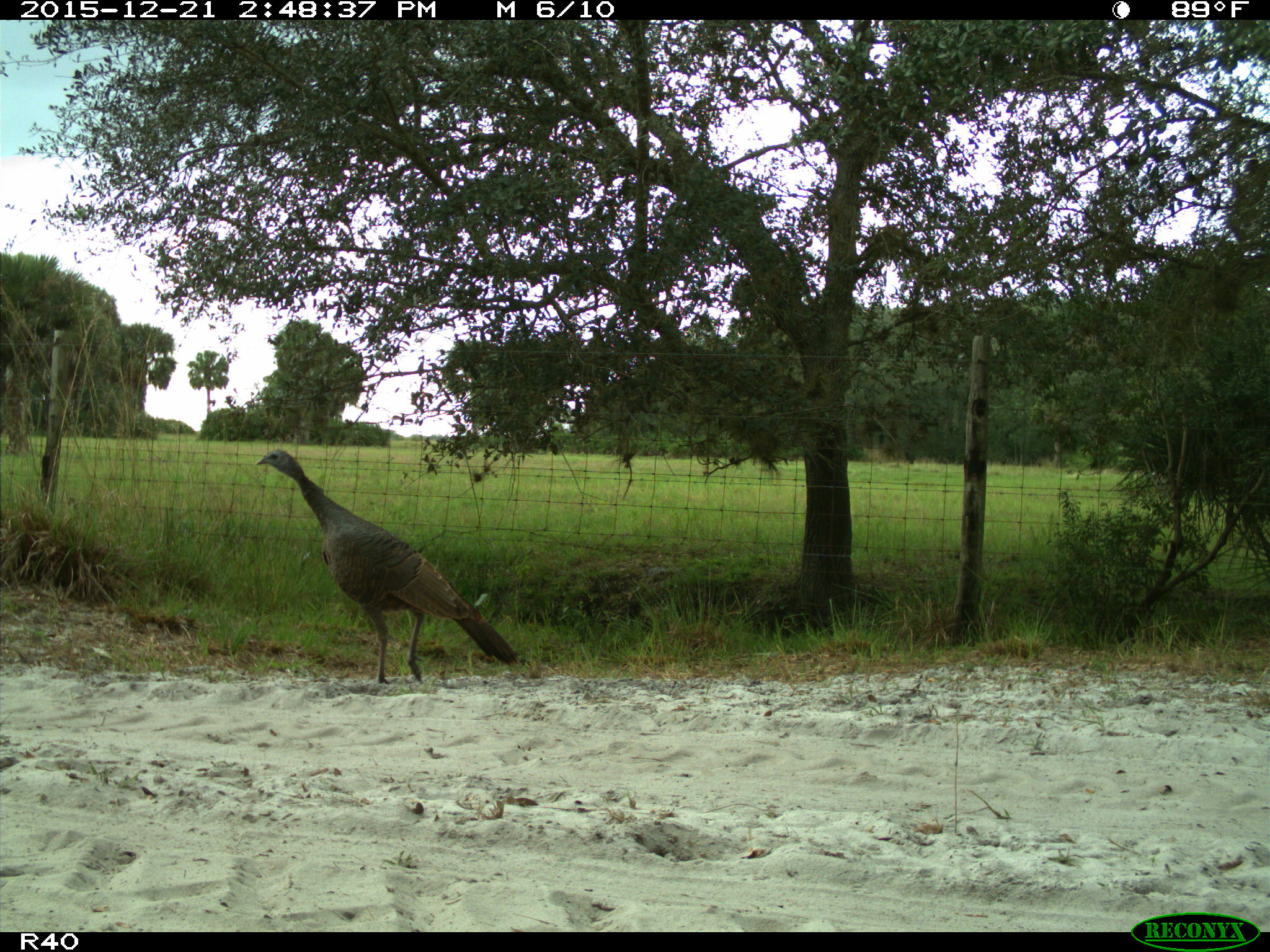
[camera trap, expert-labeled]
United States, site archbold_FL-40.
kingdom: Animalia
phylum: Chordata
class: Aves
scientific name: Aves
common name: birds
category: unidentified bird